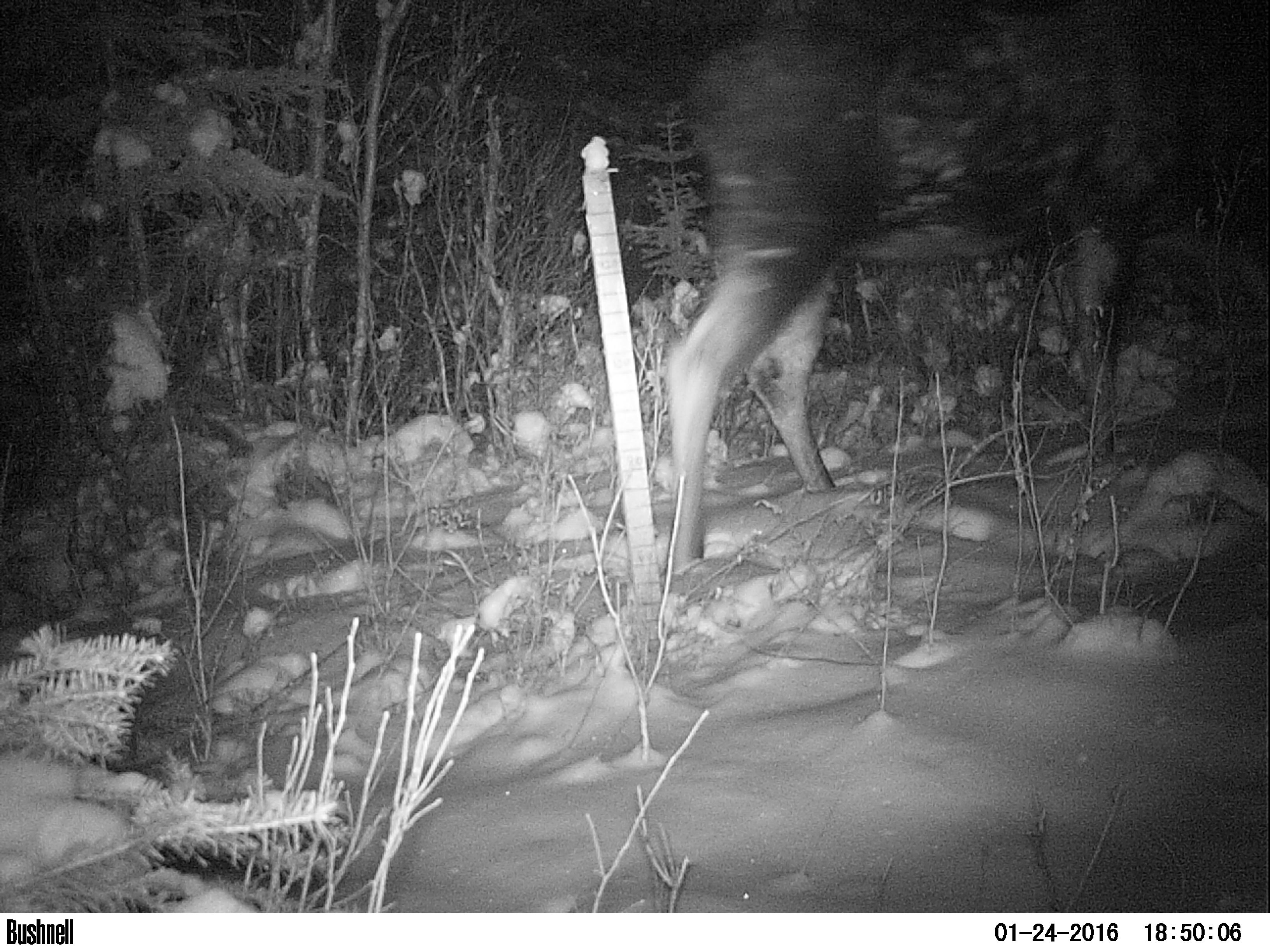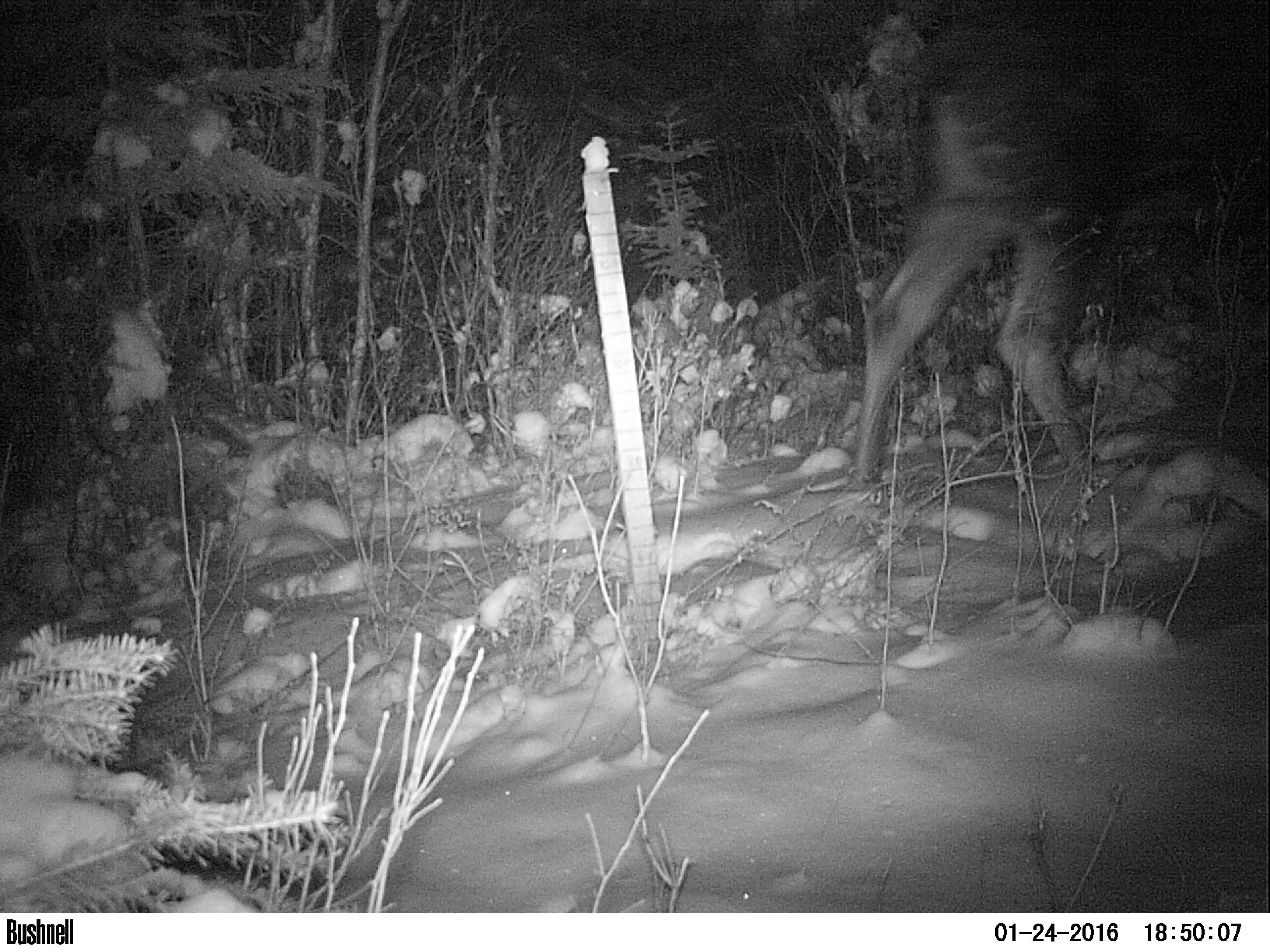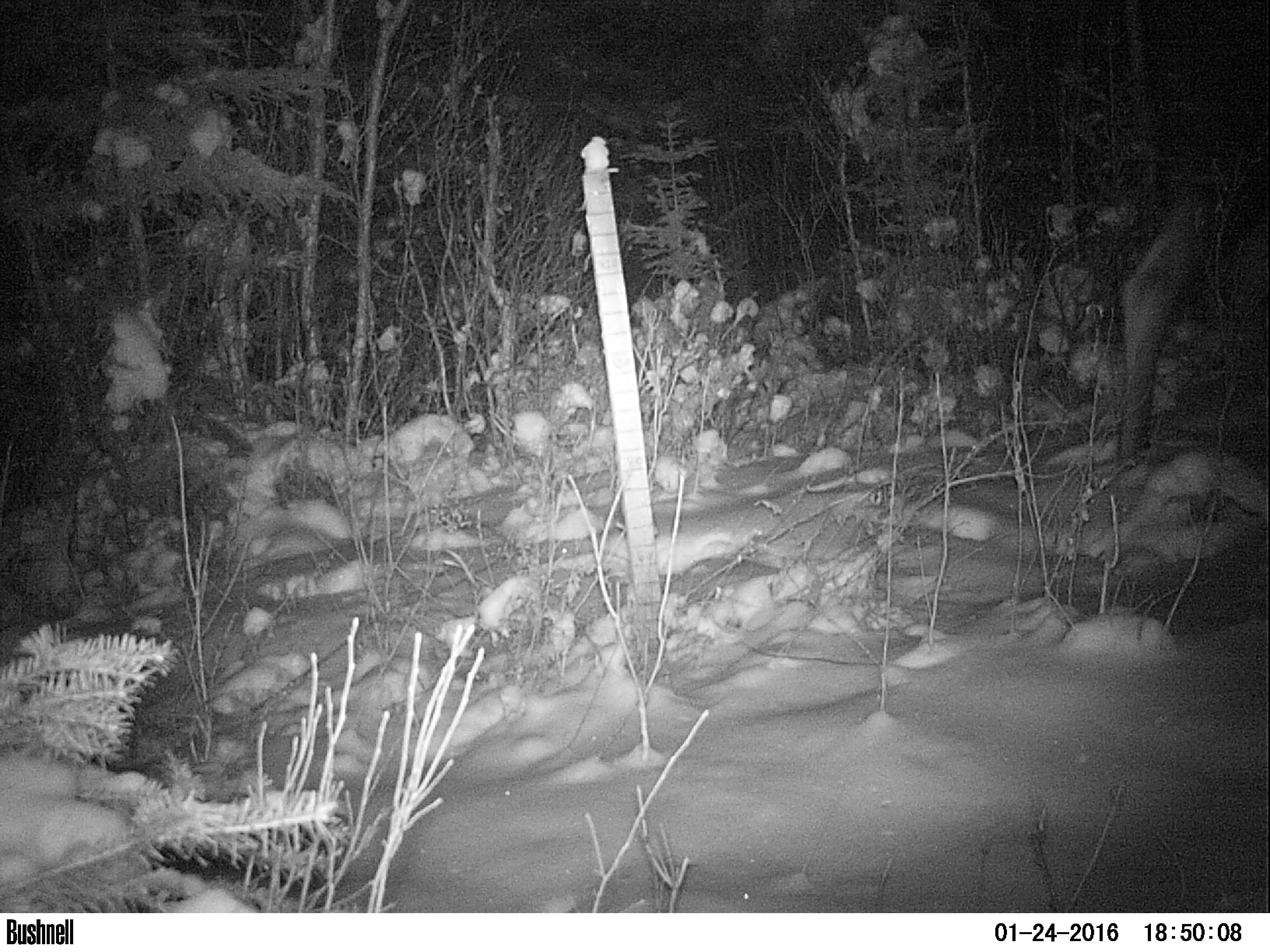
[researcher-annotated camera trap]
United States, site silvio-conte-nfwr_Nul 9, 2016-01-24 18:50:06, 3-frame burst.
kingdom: Animalia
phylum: Chordata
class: Mammalia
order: Artiodactyla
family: Cervidae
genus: Alces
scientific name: Alces alces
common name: moose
Moose (Alces alces).